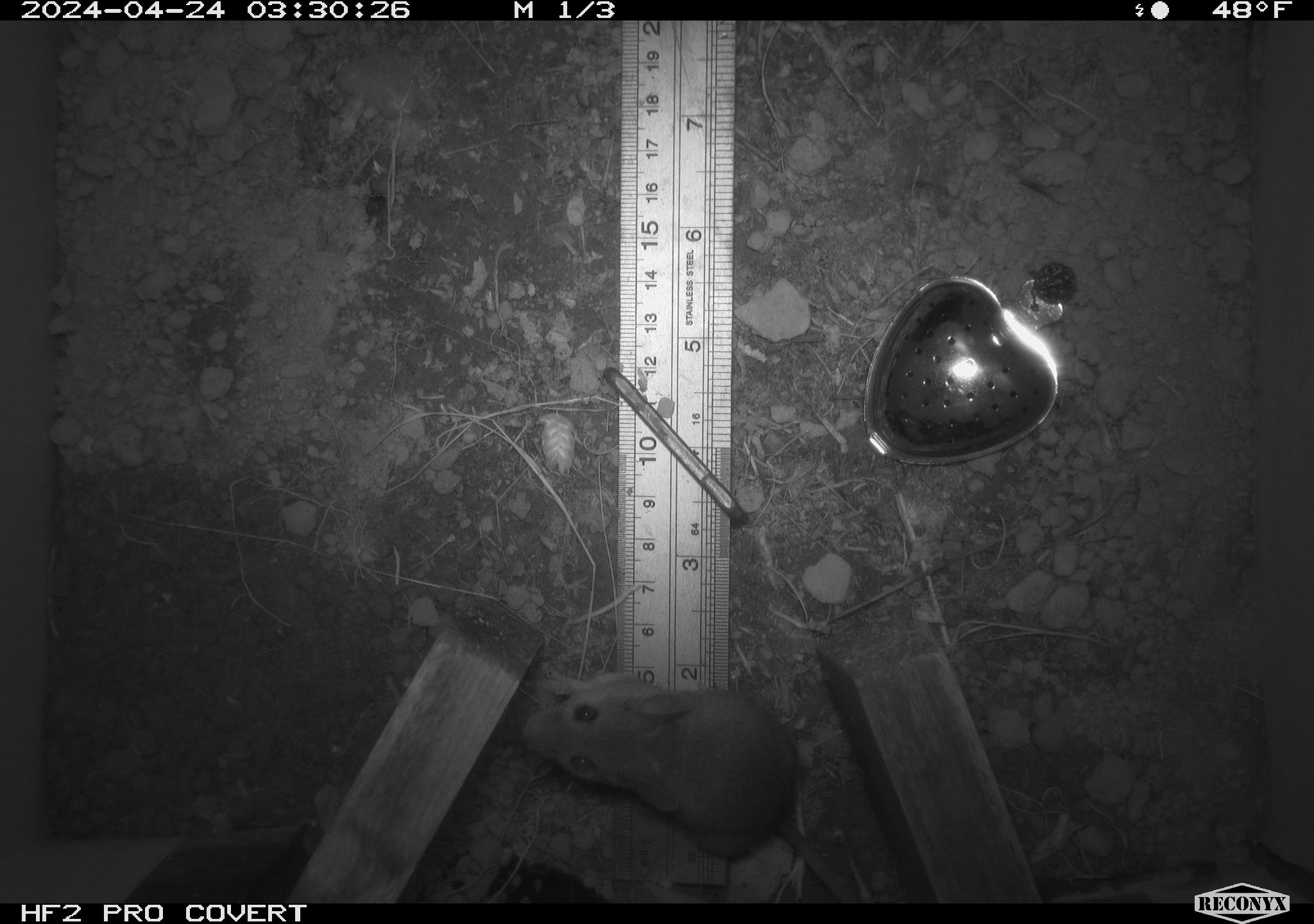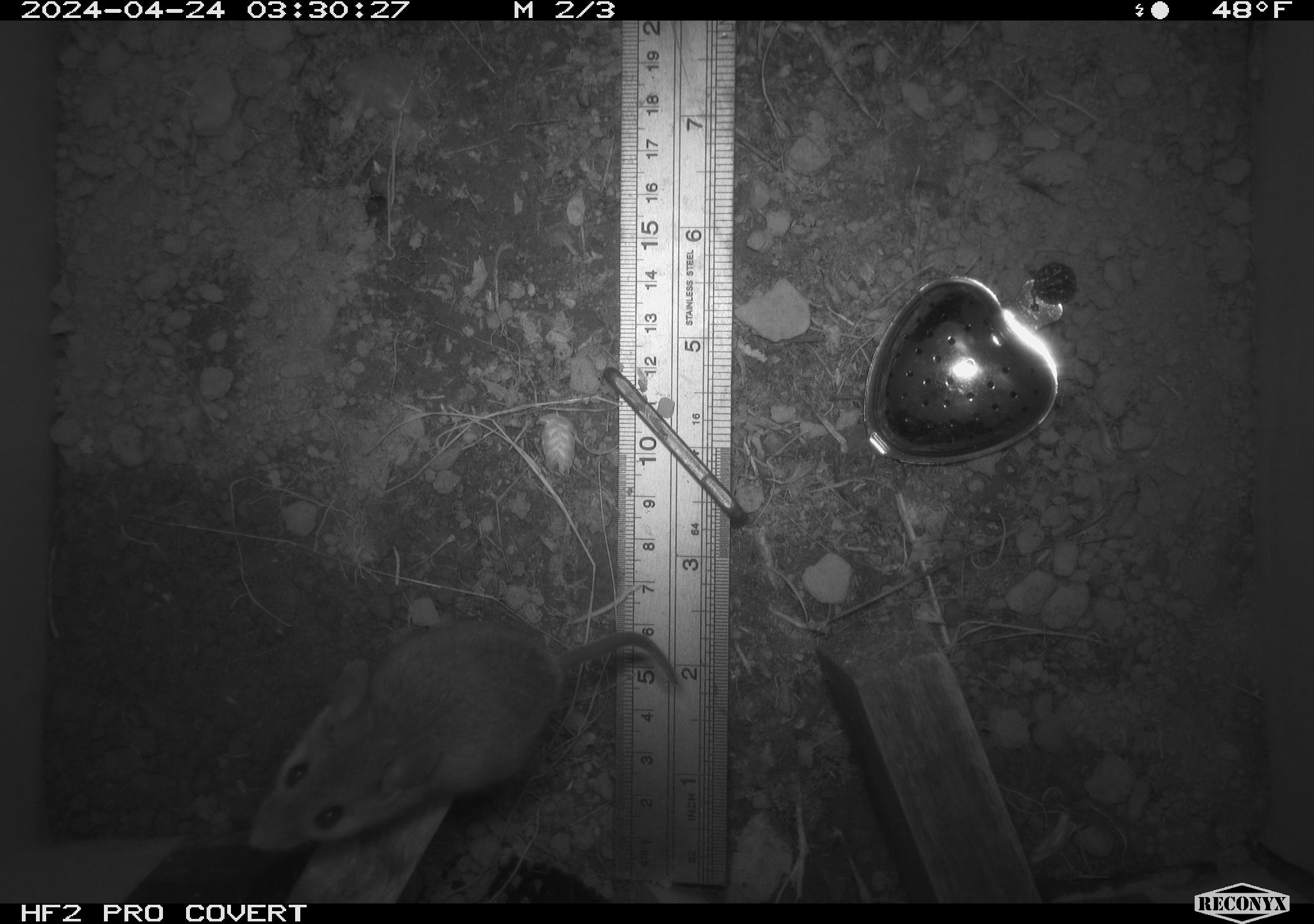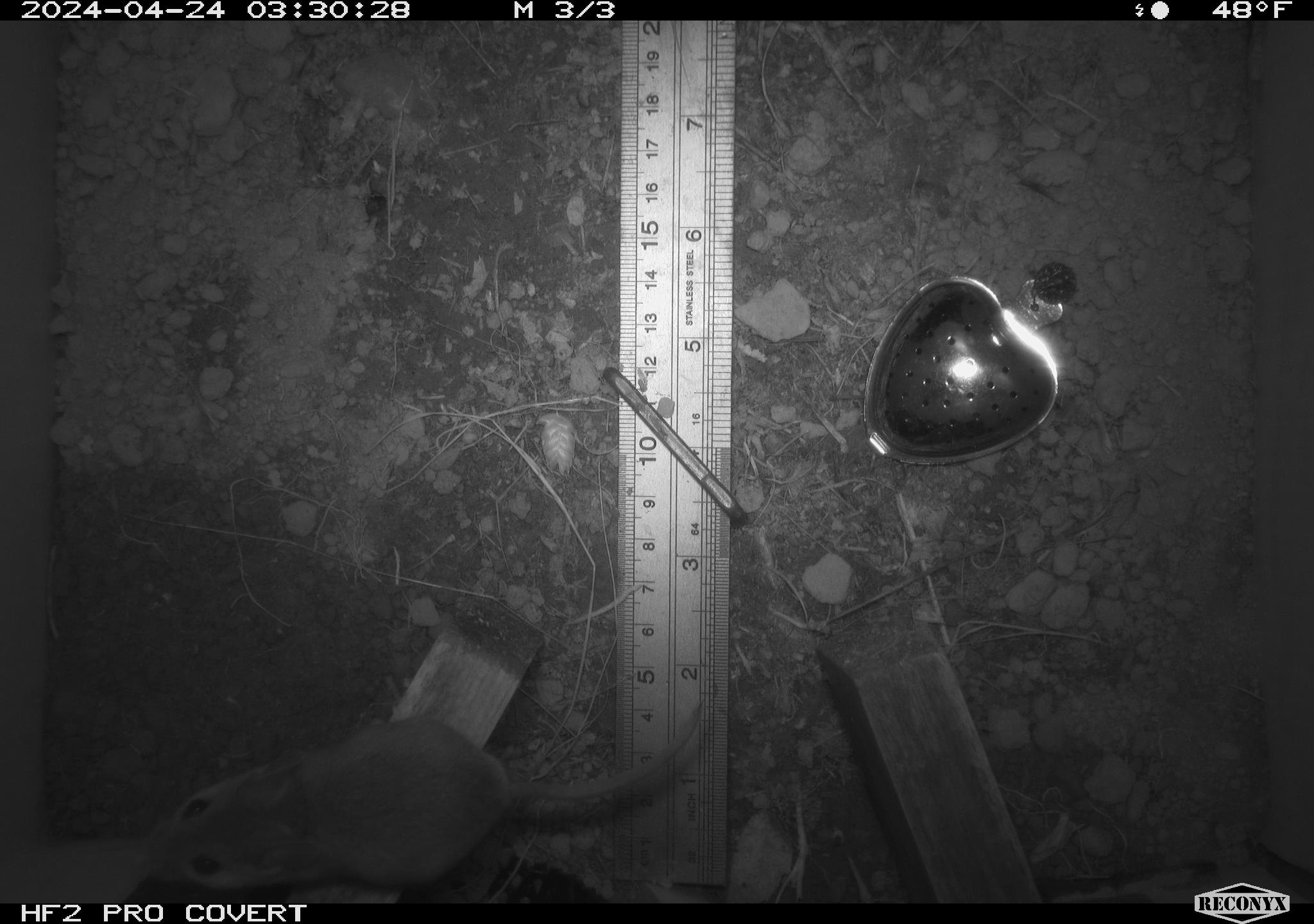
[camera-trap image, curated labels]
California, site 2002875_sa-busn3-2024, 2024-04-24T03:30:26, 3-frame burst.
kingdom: Animalia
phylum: Chordata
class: Mammalia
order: Rodentia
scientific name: Rodentia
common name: mouse species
Mouse species (Rodentia).